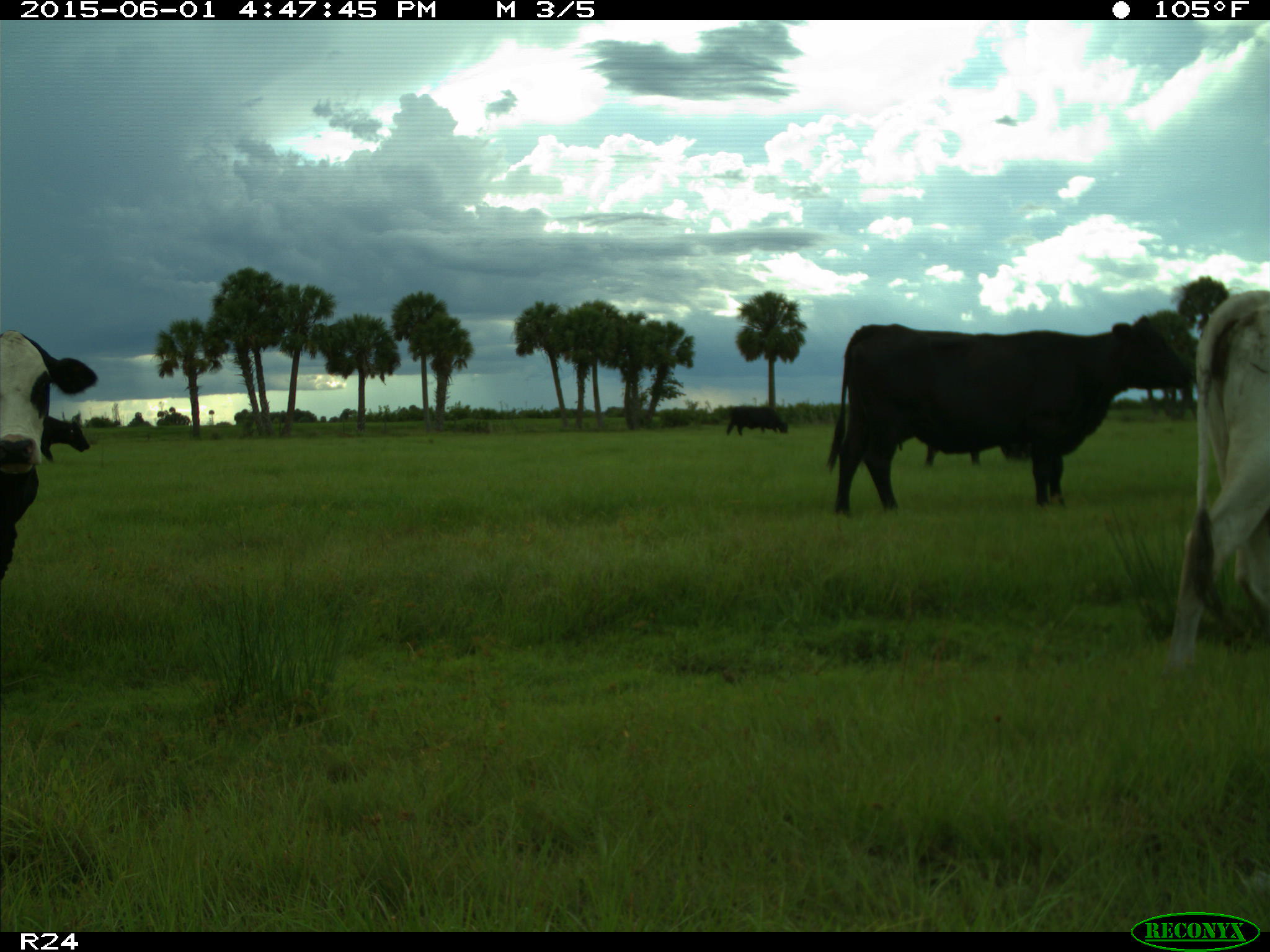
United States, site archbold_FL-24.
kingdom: Animalia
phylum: Chordata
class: Mammalia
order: Artiodactyla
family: Bovidae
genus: Bos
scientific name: Bos taurus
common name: domestic cow